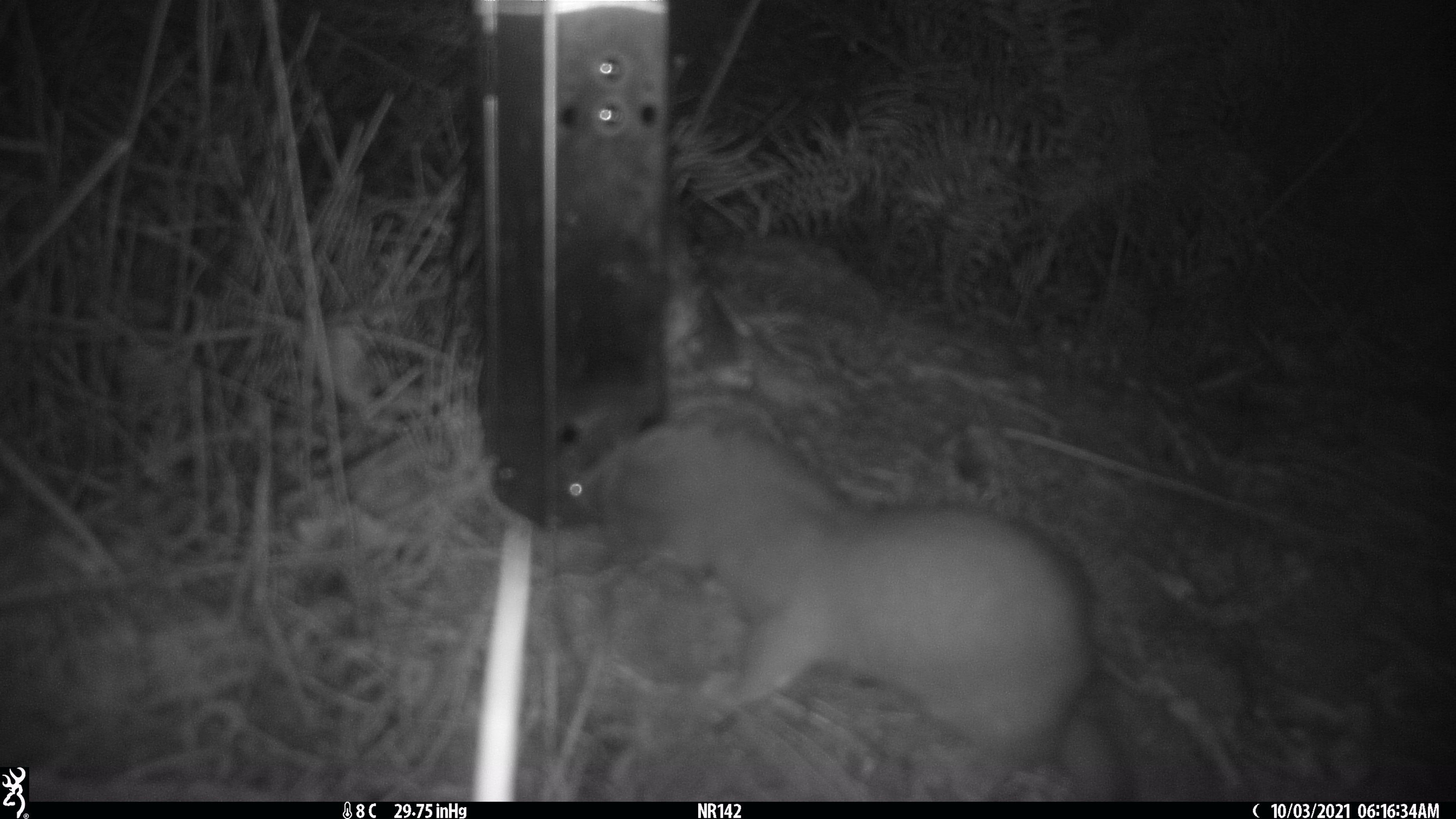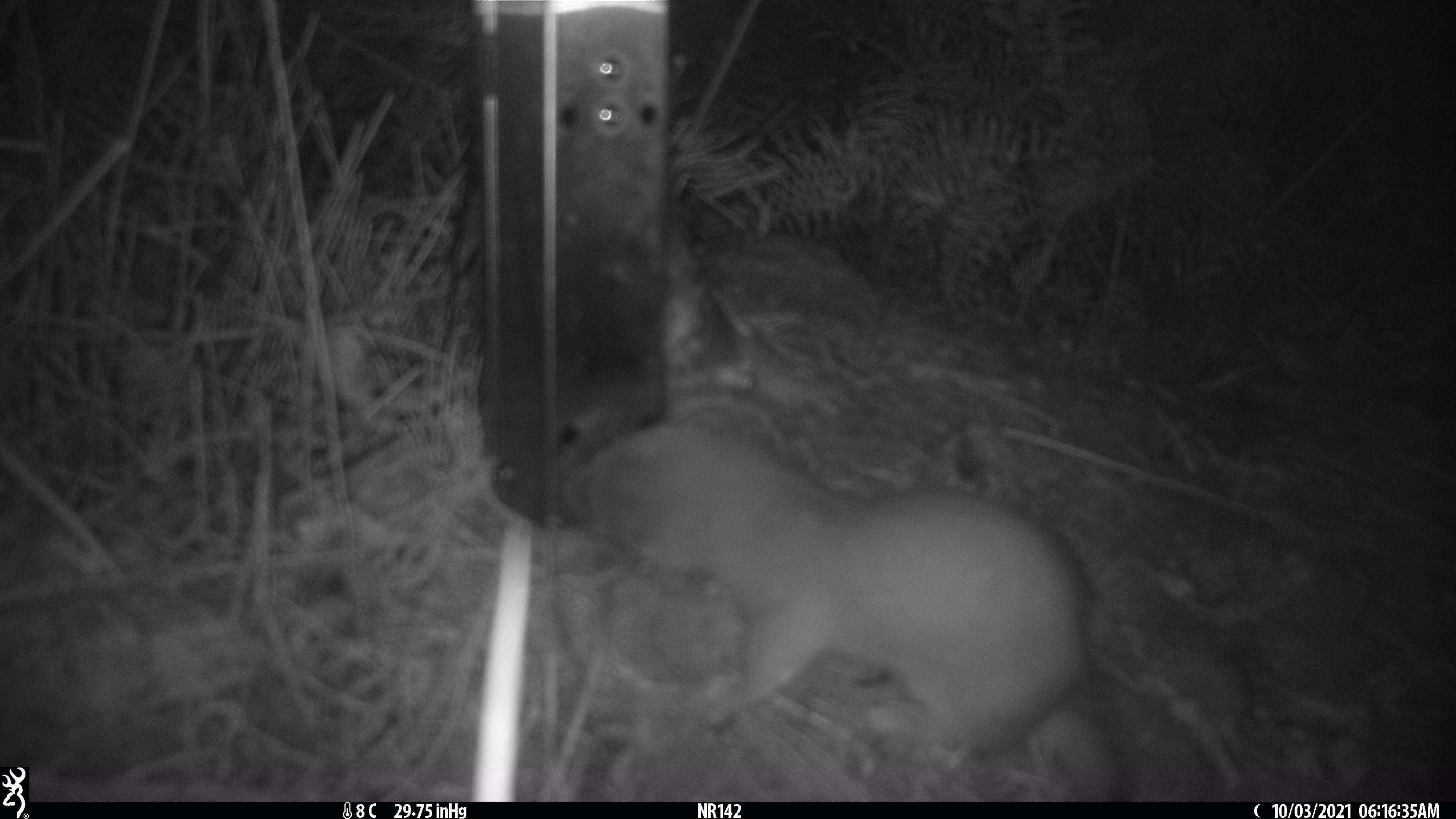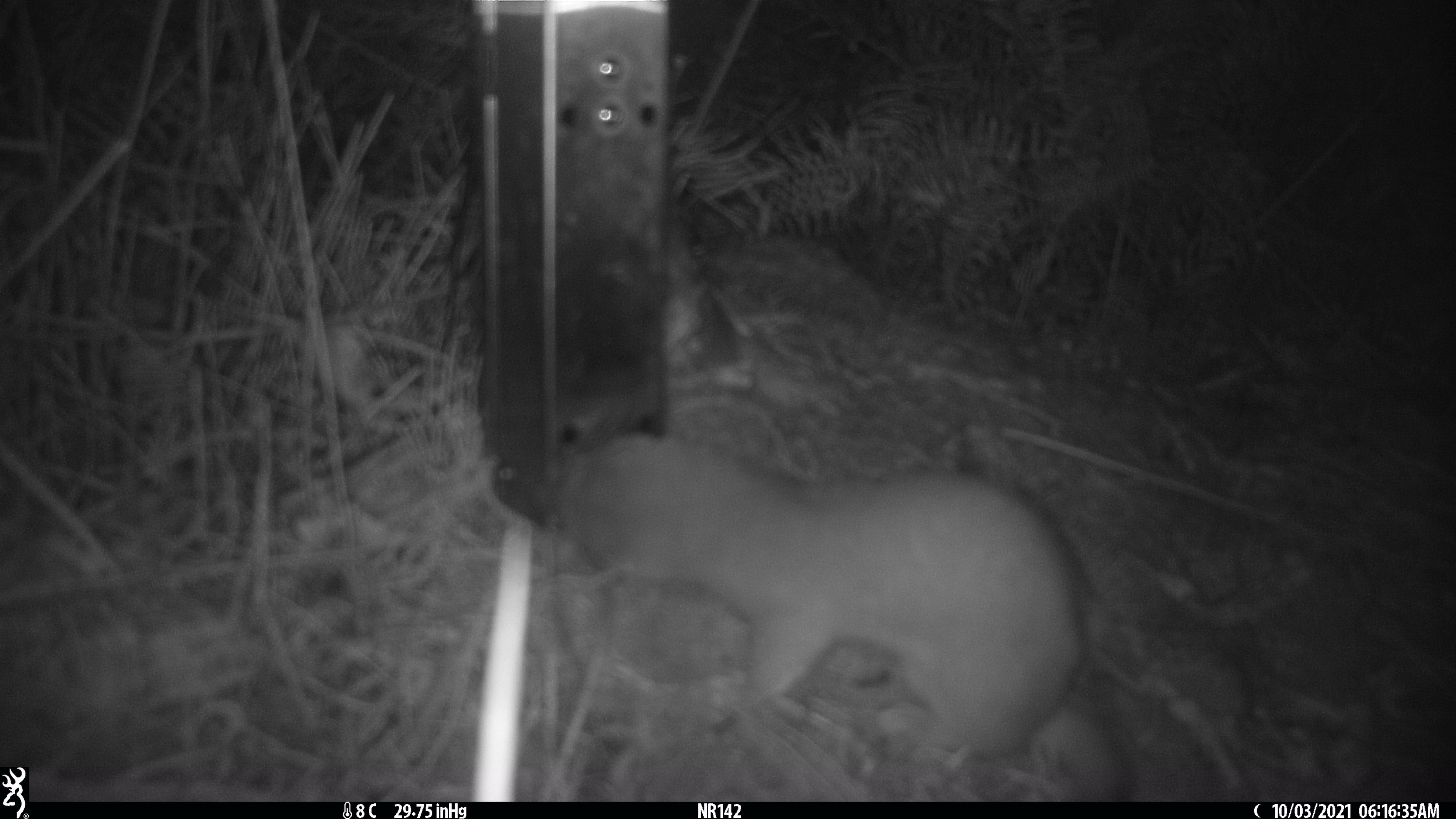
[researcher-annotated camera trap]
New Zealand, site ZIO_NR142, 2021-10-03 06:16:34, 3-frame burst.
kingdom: Animalia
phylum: Chordata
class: Mammalia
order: Carnivora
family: Mustelidae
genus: Mustela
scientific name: Mustela erminea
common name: stoat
Stoat (Mustela erminea).